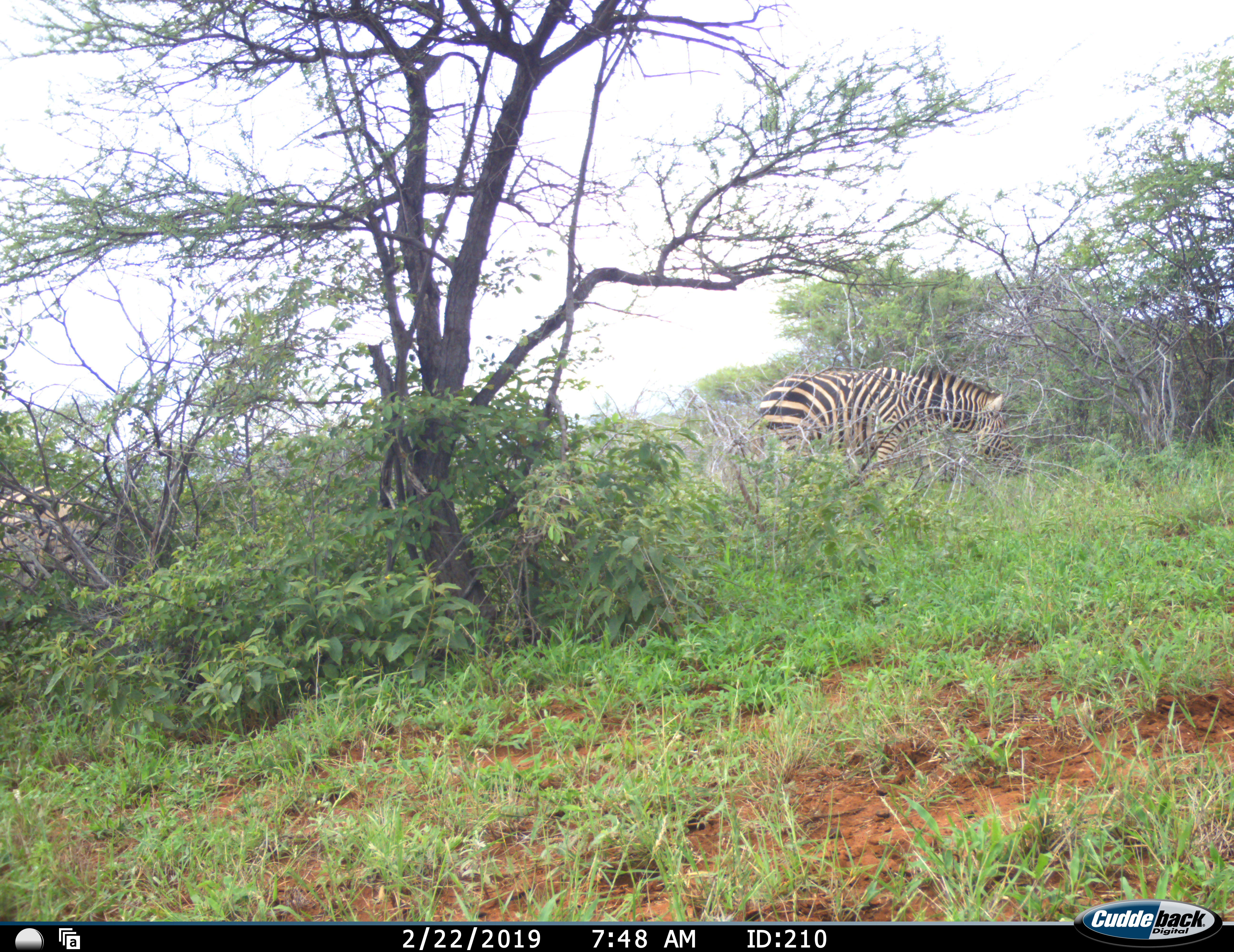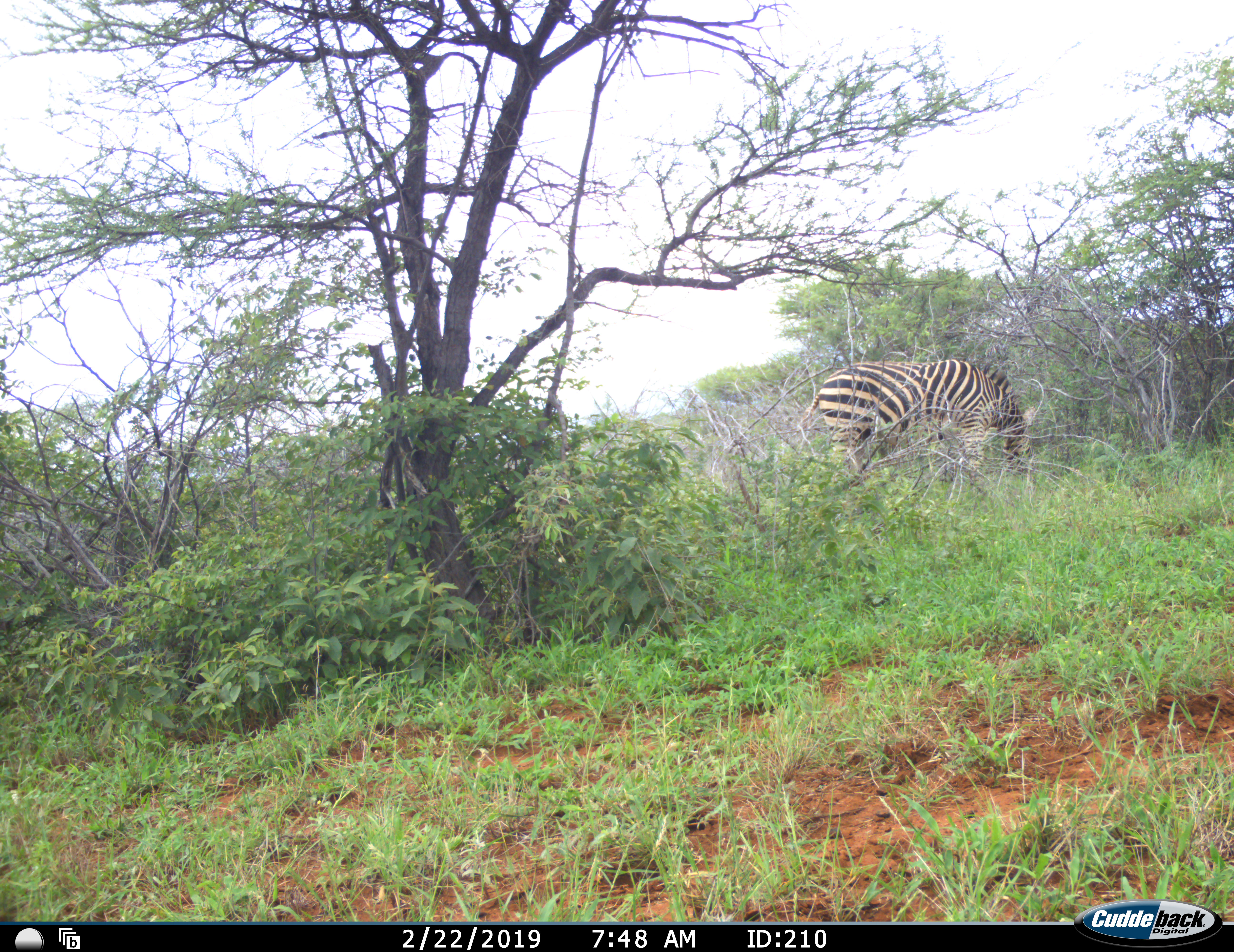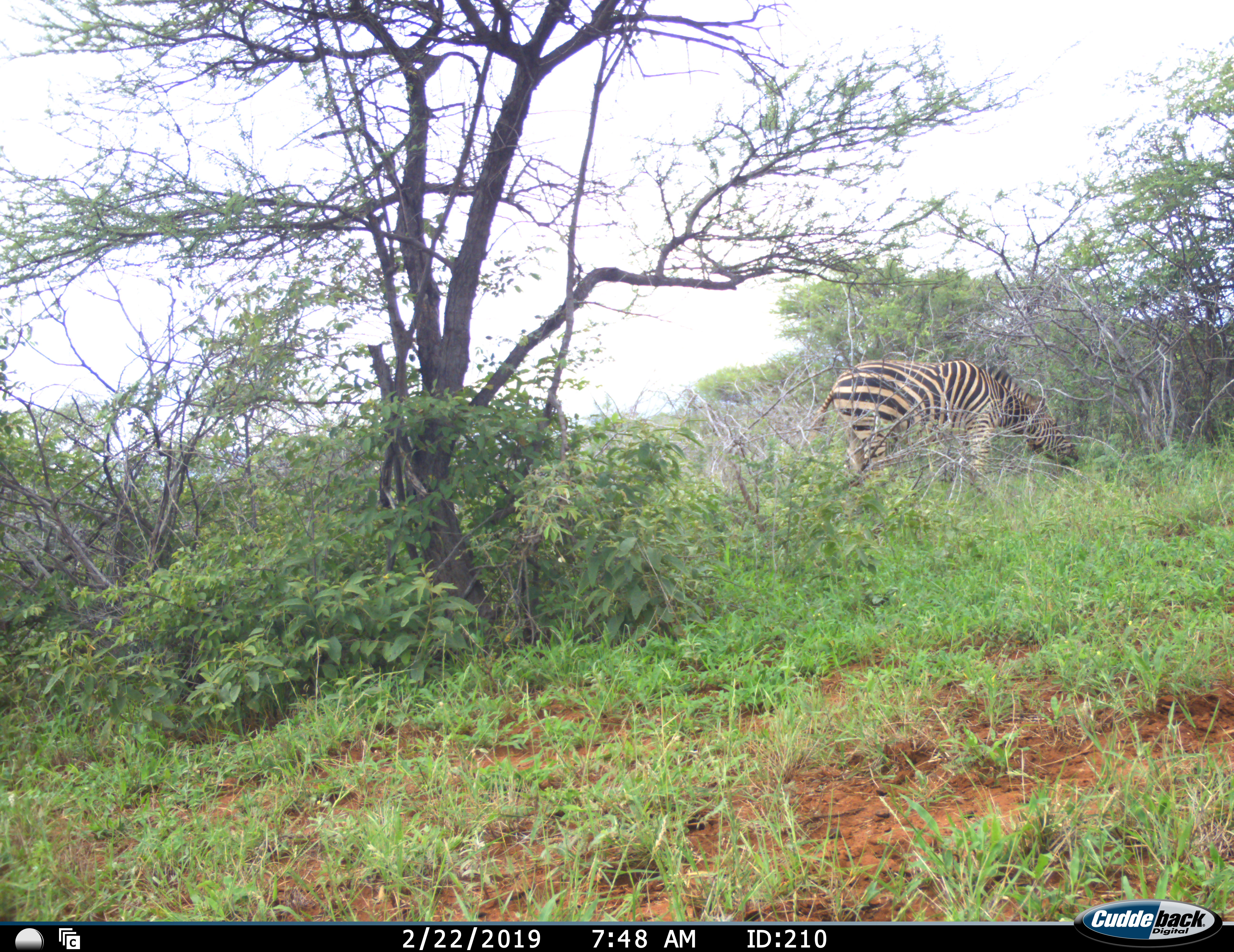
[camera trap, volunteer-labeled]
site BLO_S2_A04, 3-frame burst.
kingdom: Animalia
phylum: Chordata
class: Mammalia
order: Perissodactyla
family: Equidae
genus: Equus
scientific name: Equus quagga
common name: plains zebra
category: zebraplains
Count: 1.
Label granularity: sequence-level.